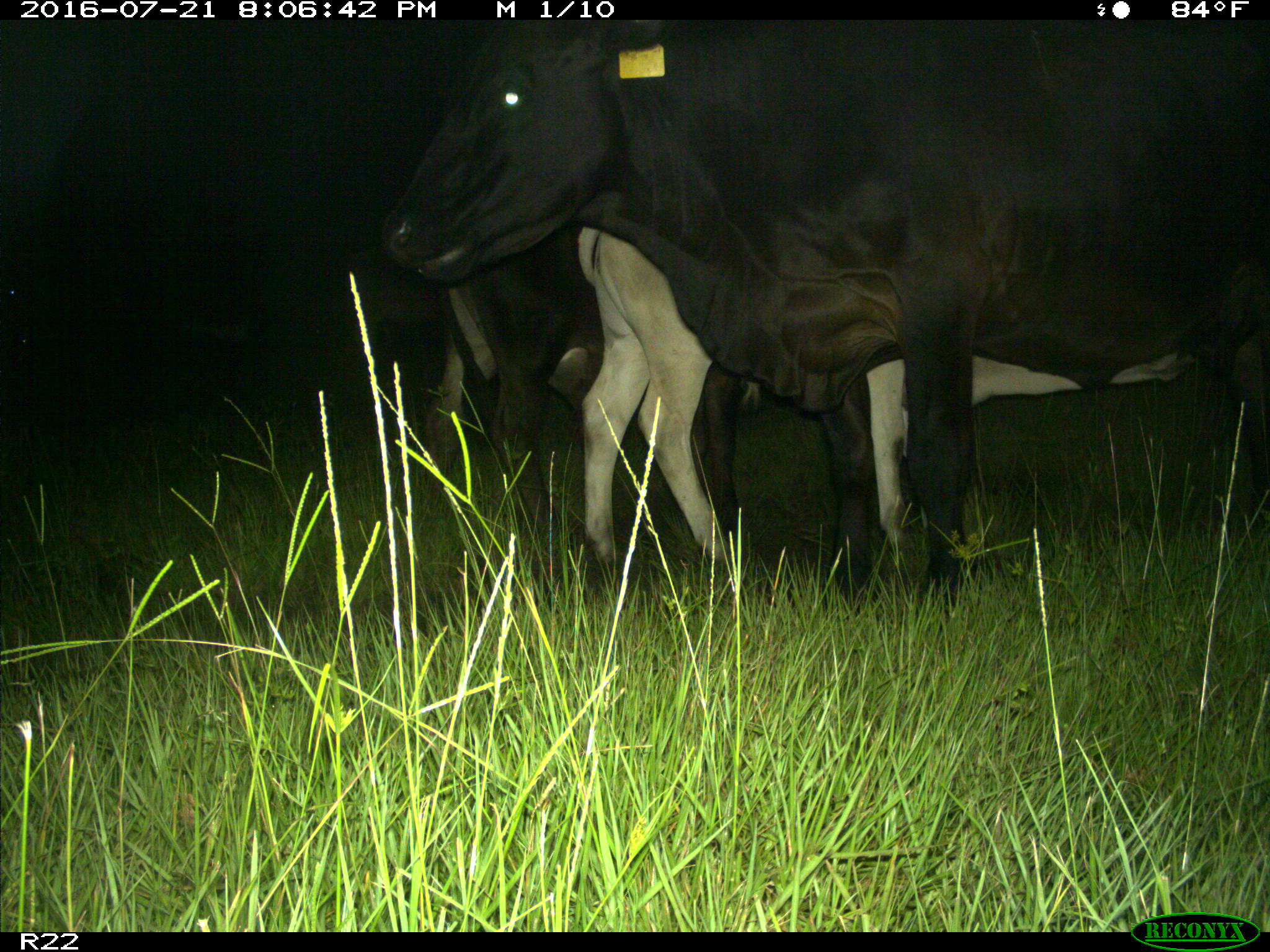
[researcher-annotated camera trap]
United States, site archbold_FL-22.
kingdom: Animalia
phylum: Chordata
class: Mammalia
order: Artiodactyla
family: Bovidae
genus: Bos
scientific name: Bos taurus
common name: domestic cow